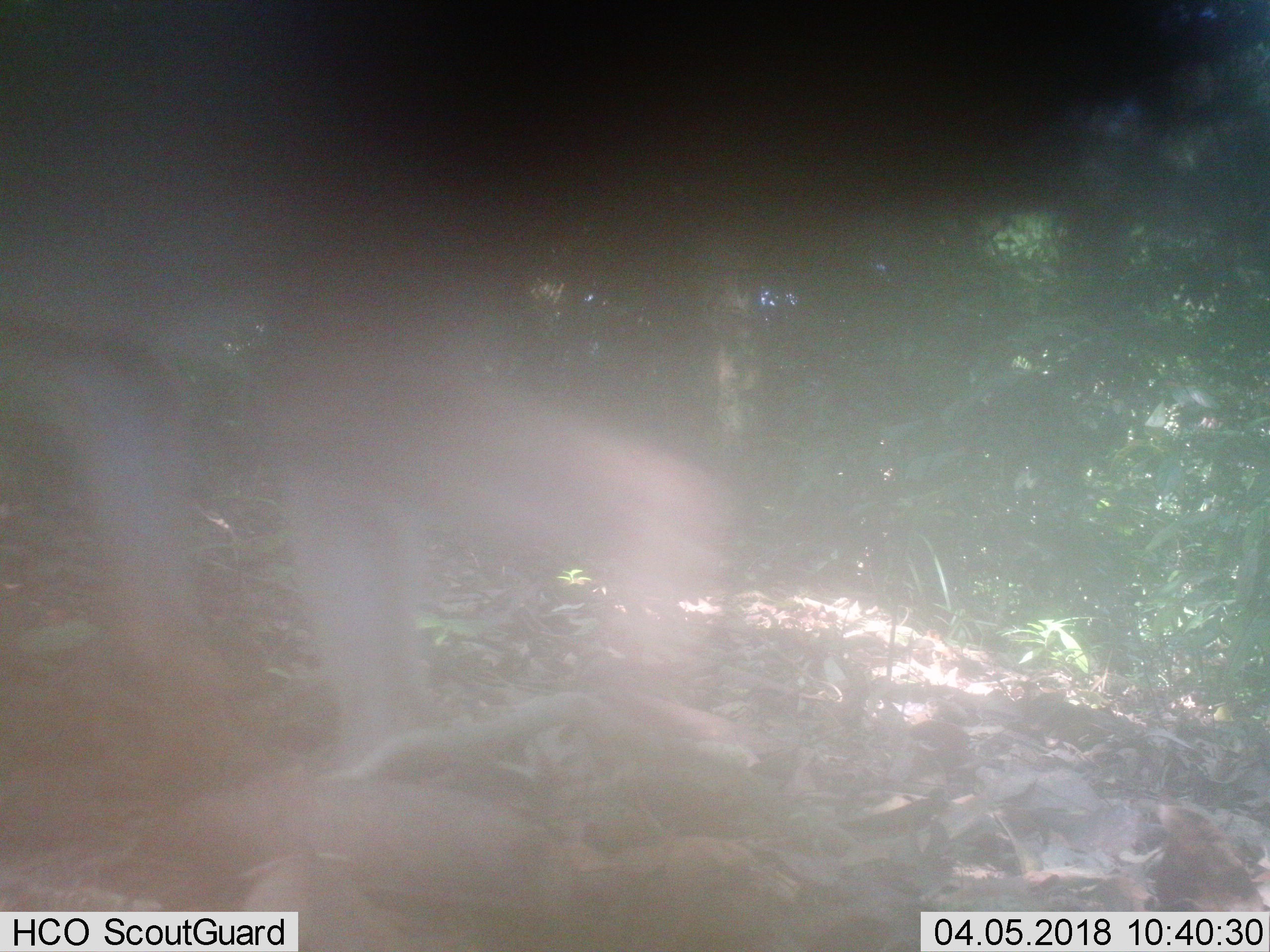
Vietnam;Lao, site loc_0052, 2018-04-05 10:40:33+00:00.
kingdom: Animalia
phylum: Chordata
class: Mammalia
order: Primates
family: Cercopithecidae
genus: Macaca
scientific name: Macaca nemestrina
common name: pig-tailed macaque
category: pig tailed macaque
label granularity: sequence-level